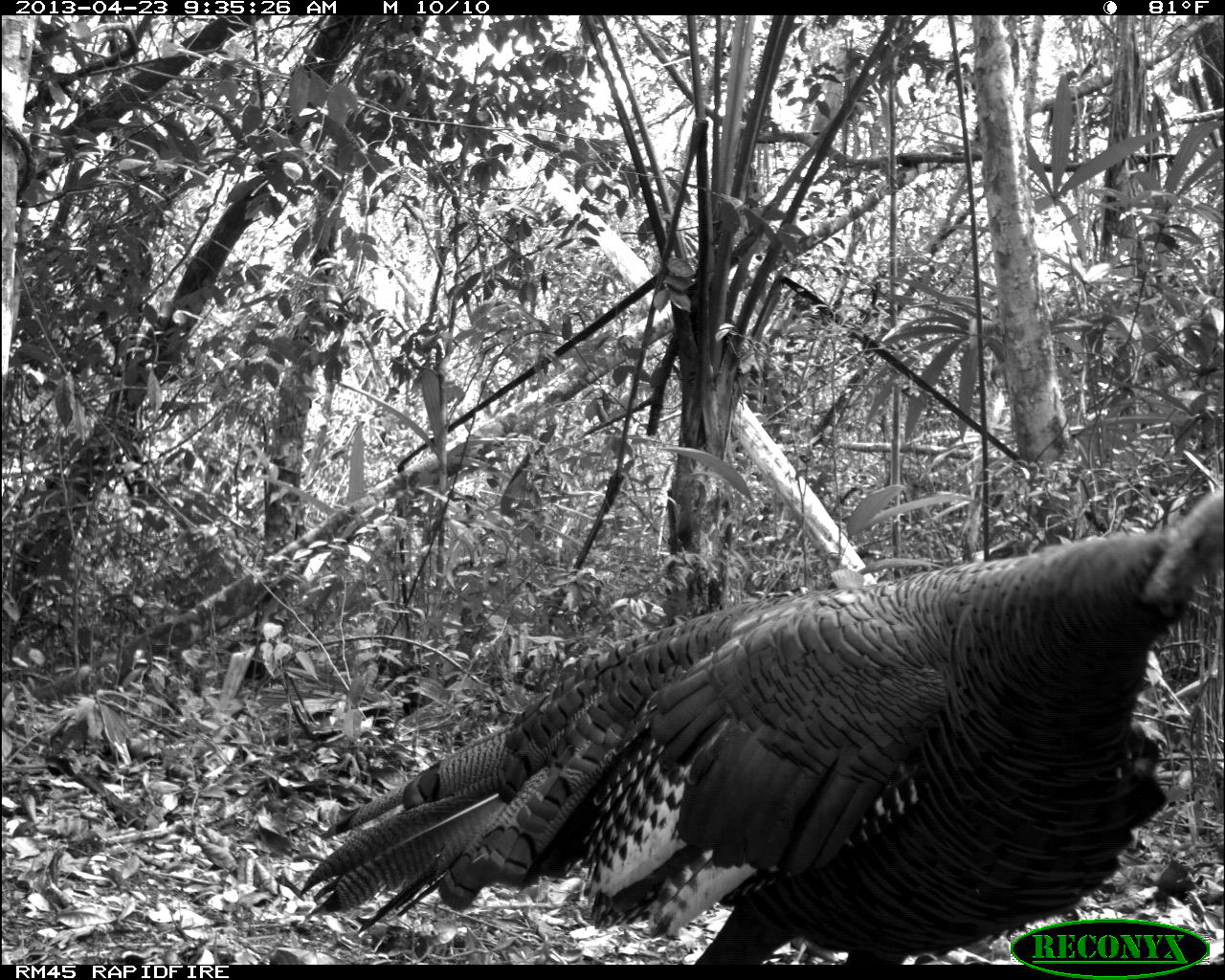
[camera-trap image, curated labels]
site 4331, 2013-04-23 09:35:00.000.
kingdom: Animalia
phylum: Chordata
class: Aves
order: Galliformes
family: Phasianidae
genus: Meleagris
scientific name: Meleagris ocellata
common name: ocellated turkey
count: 2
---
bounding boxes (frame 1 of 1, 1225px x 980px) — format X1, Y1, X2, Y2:
meleagris ocellata: 301, 480, 1225, 963